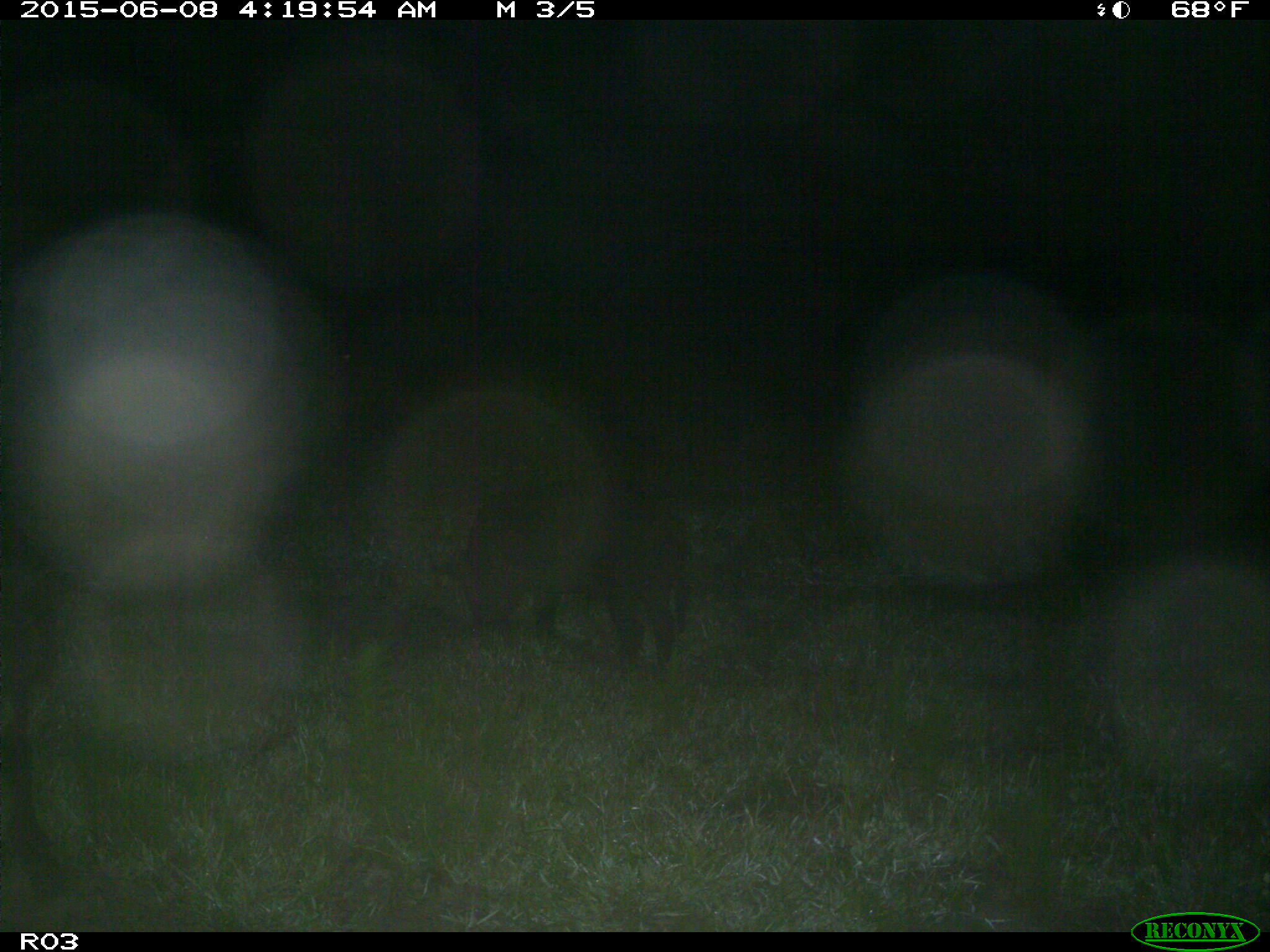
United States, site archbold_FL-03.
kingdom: Animalia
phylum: Chordata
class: Mammalia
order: Artiodactyla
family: Suidae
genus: Sus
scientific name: Sus scrofa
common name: wild boar